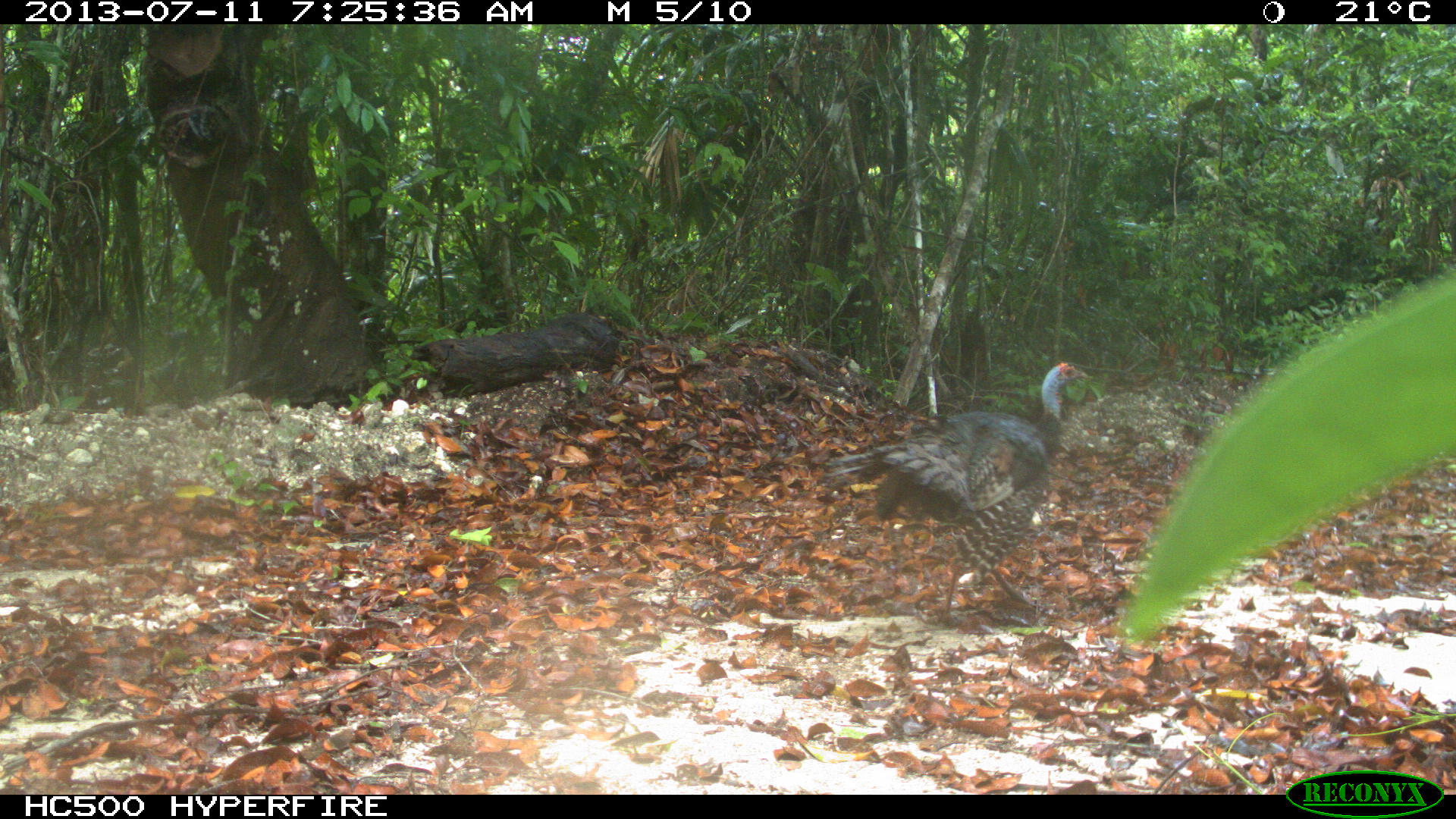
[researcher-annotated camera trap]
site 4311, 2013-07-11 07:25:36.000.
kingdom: Animalia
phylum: Chordata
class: Aves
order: Galliformes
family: Phasianidae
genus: Meleagris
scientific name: Meleagris ocellata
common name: ocellated turkey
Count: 1.